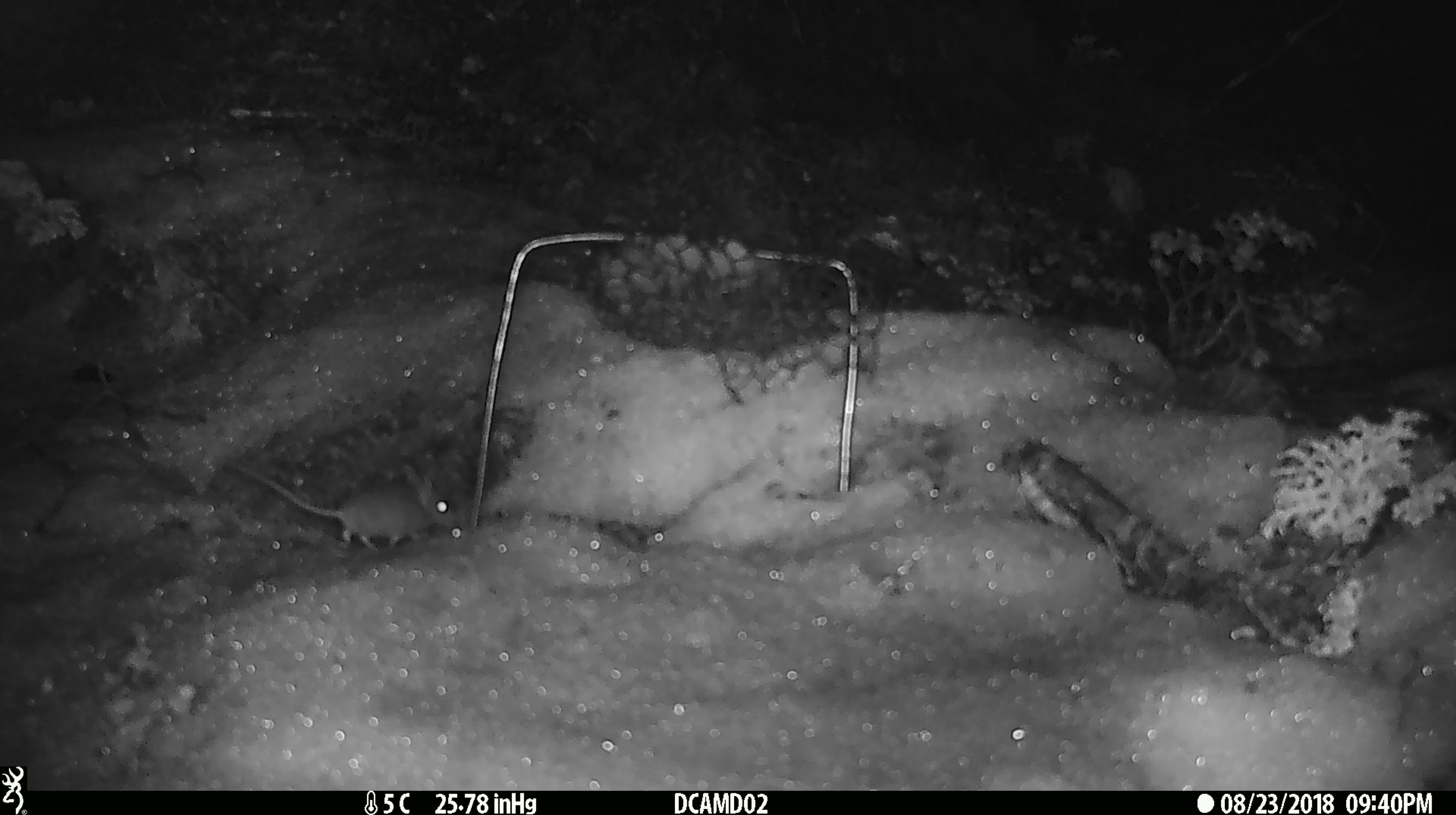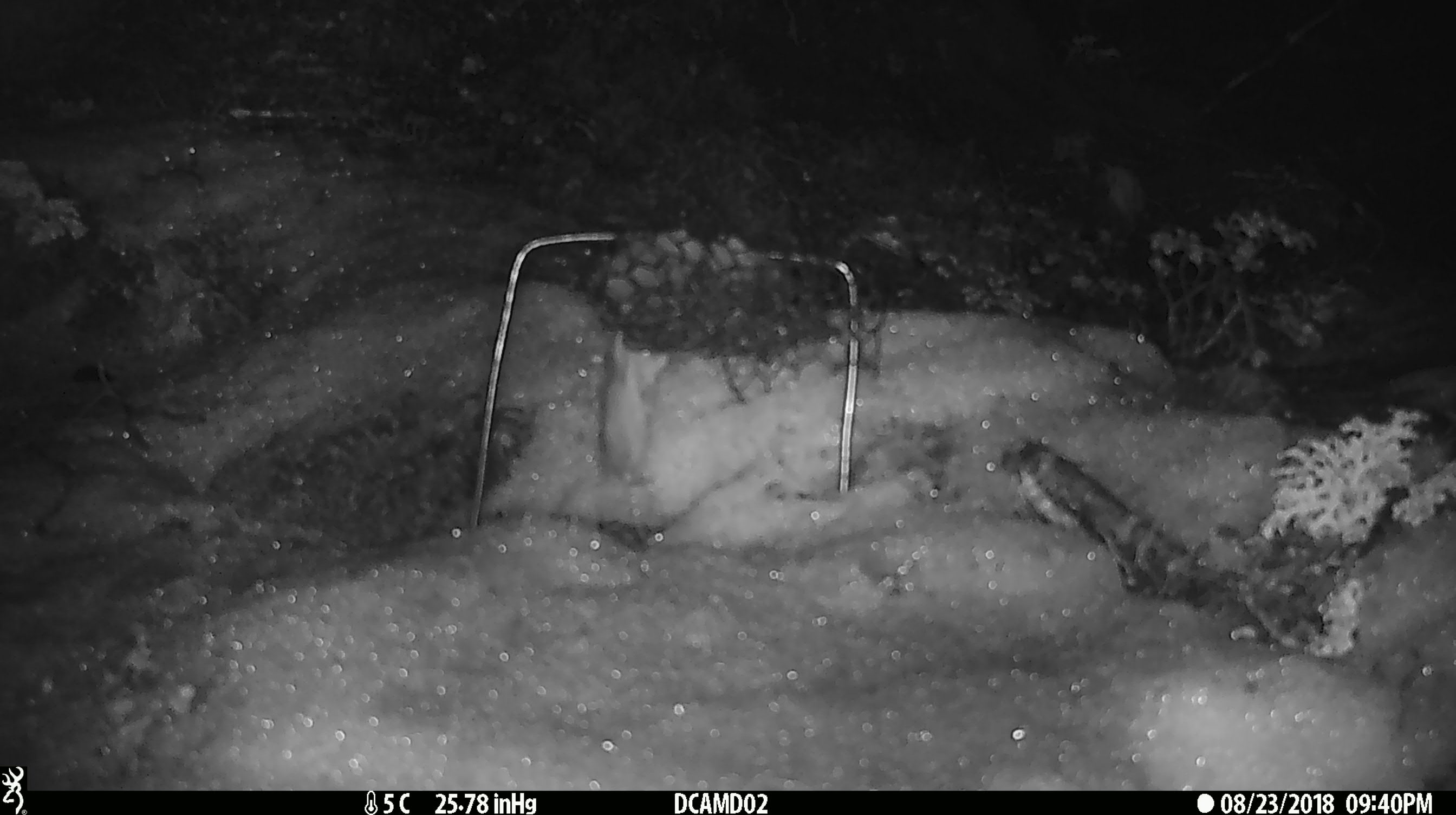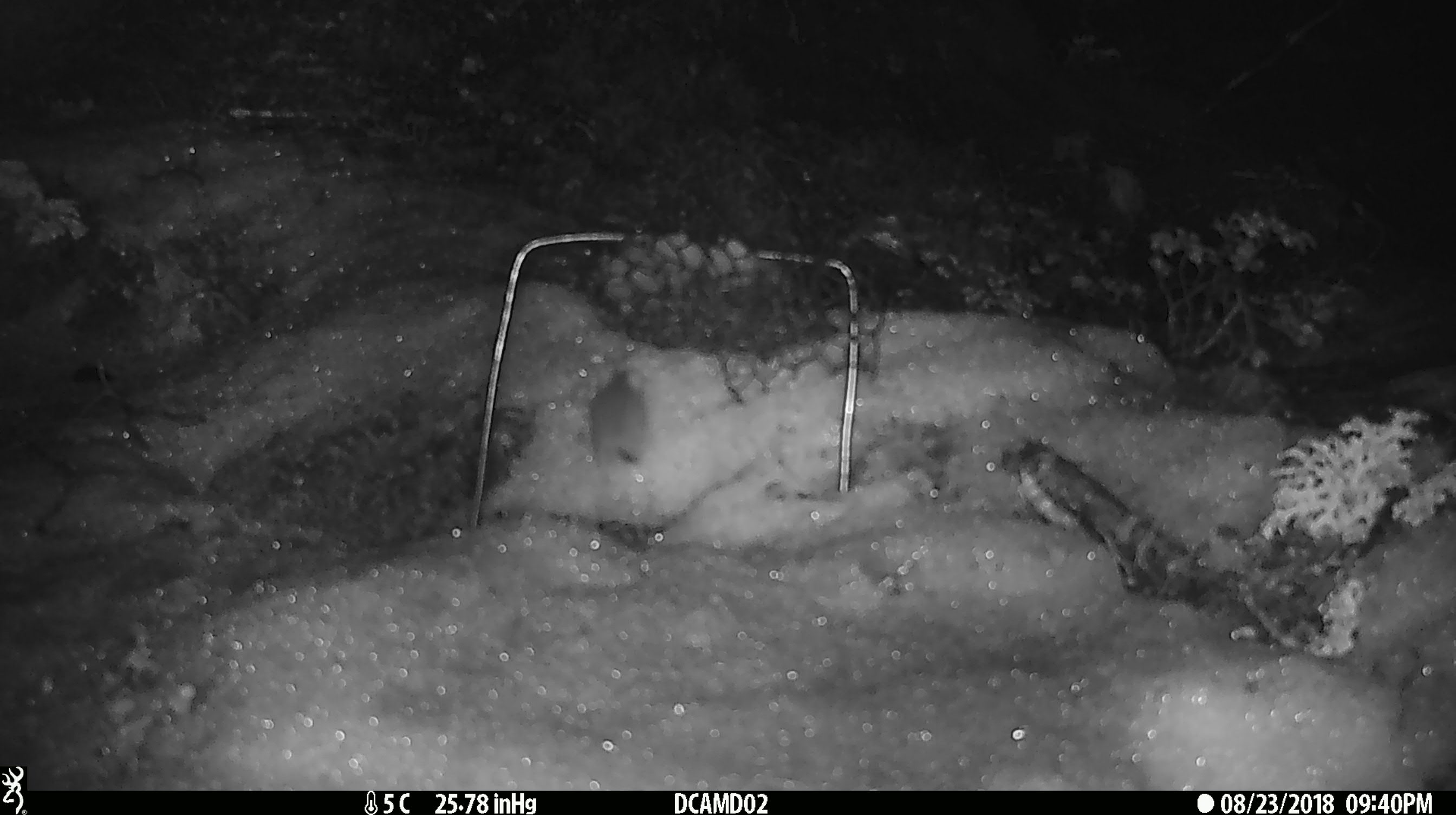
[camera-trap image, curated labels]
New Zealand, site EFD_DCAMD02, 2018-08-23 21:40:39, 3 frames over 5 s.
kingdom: Animalia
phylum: Chordata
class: Mammalia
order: Rodentia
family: Muridae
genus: Mus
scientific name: Mus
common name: mouse